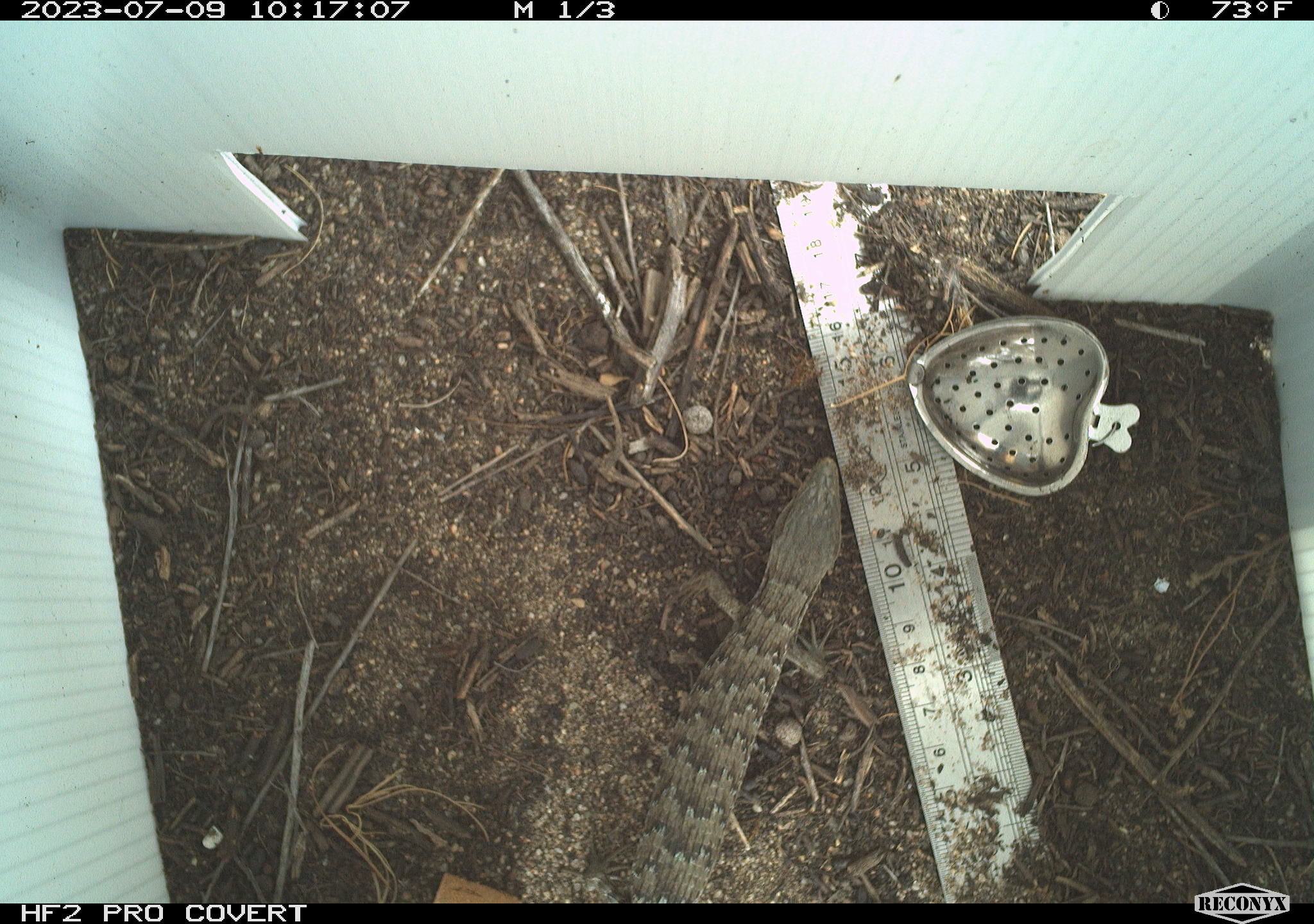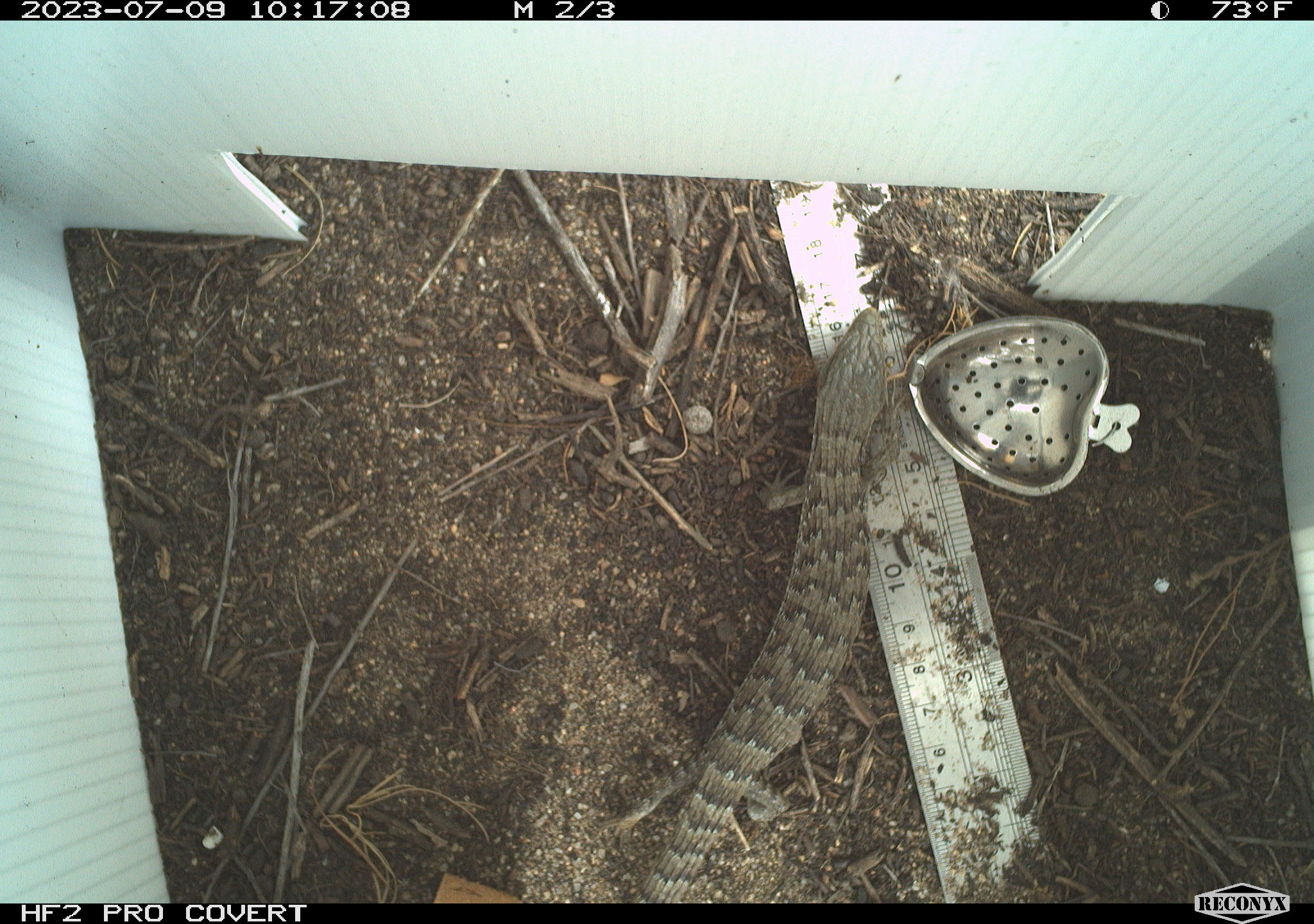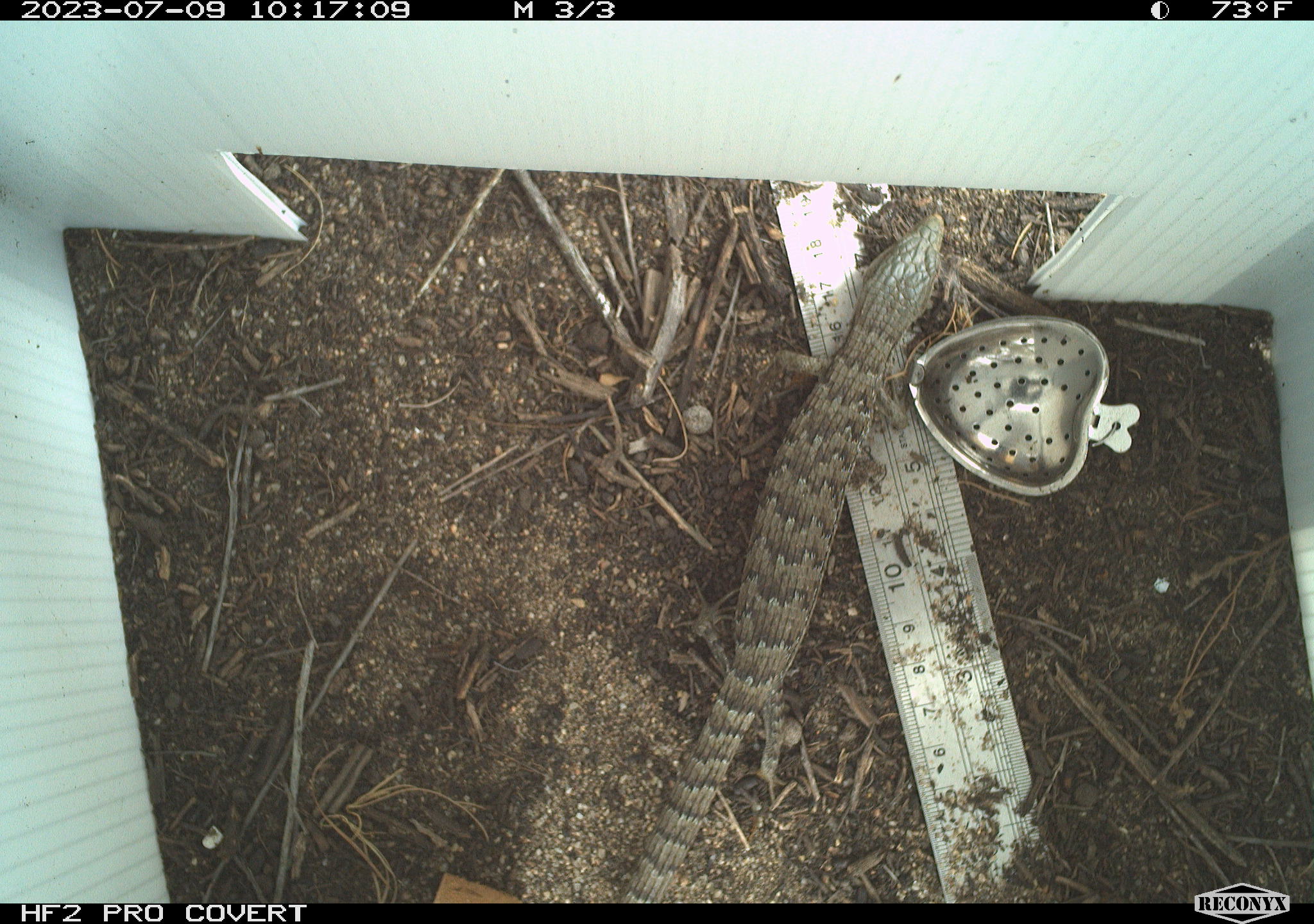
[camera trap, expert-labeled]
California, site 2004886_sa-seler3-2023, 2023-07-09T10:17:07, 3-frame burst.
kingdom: Animalia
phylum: Chordata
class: Reptilia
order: Squamata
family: Anguidae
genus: Elgaria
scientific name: Elgaria multicarinata webbii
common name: san diego alligator lizard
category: woodland alligator lizard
Woodland alligator lizard (san diego alligator lizard) (Elgaria multicarinata webbii).